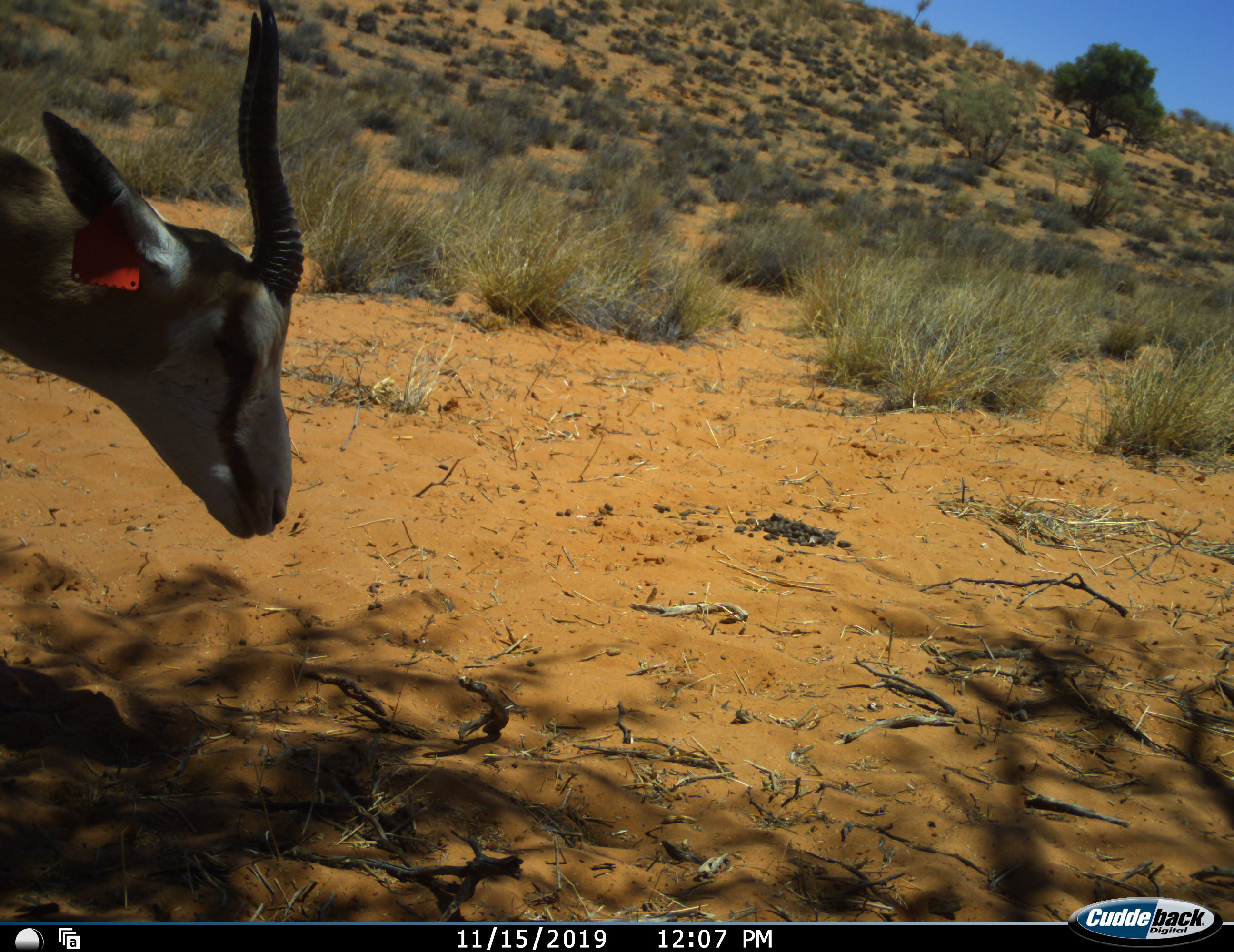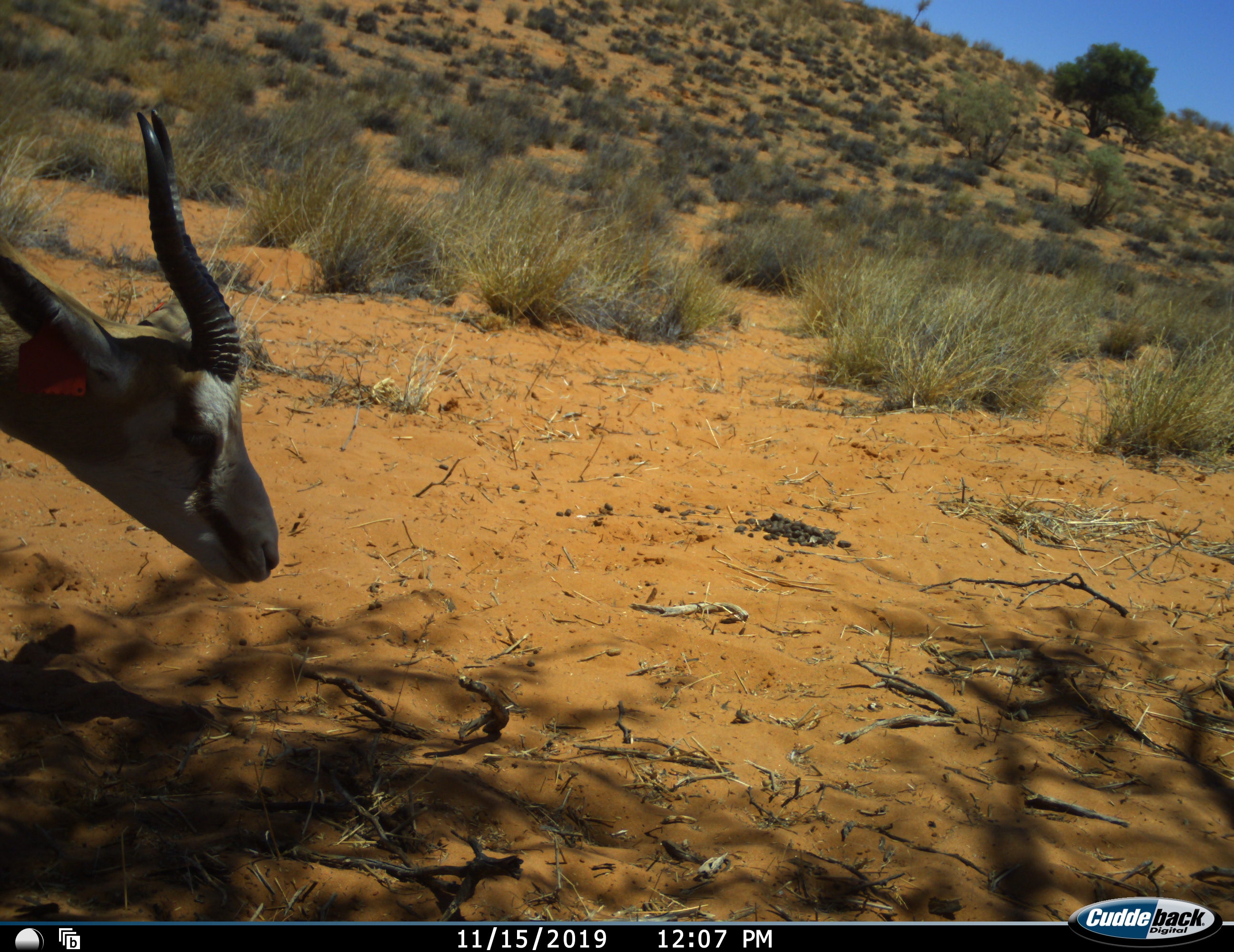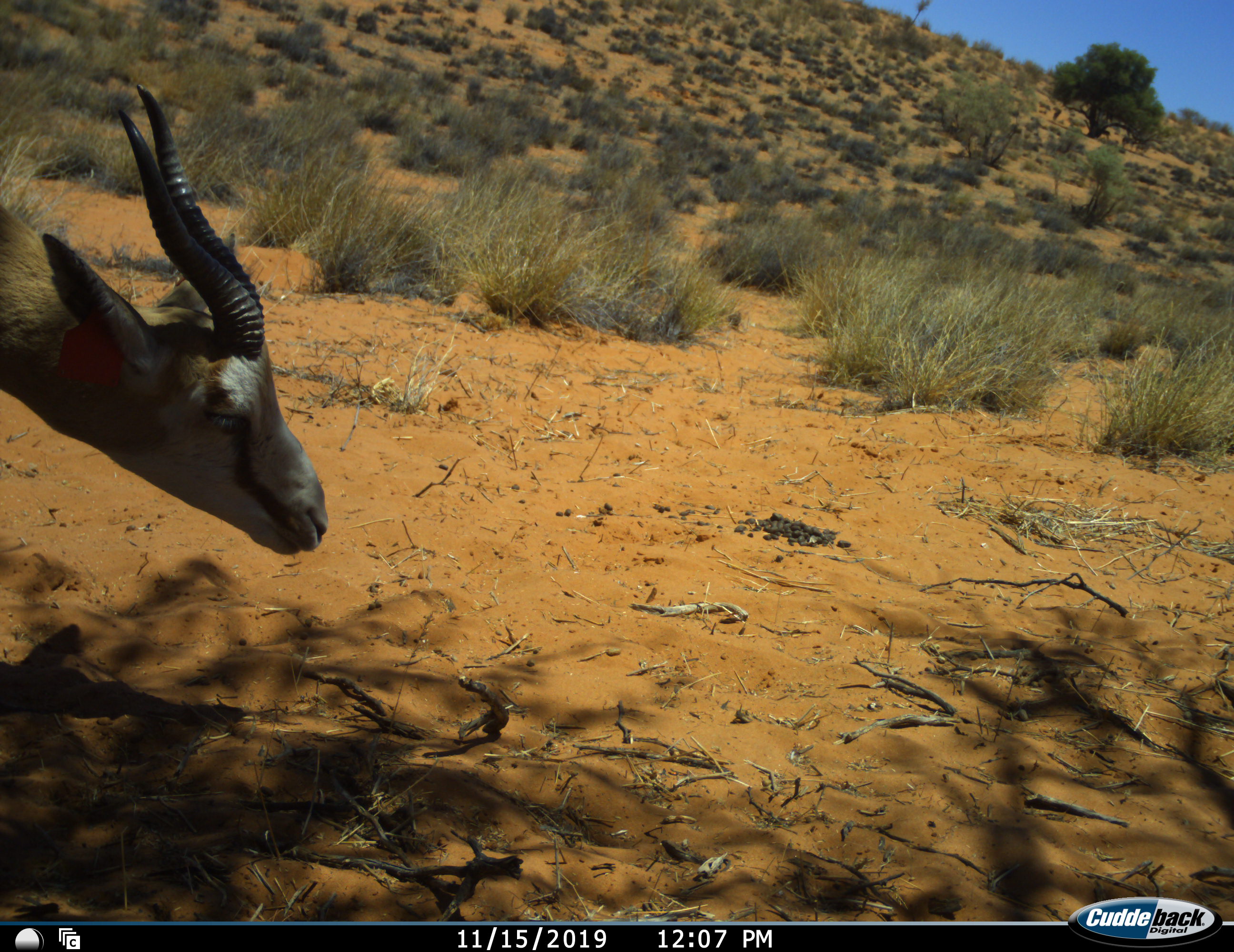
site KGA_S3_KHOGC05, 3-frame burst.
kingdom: Animalia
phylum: Chordata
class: Mammalia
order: Artiodactyla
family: Bovidae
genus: Antidorcas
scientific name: Antidorcas marsupialis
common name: springbok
Springbok (Antidorcas marsupialis), count 1. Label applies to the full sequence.